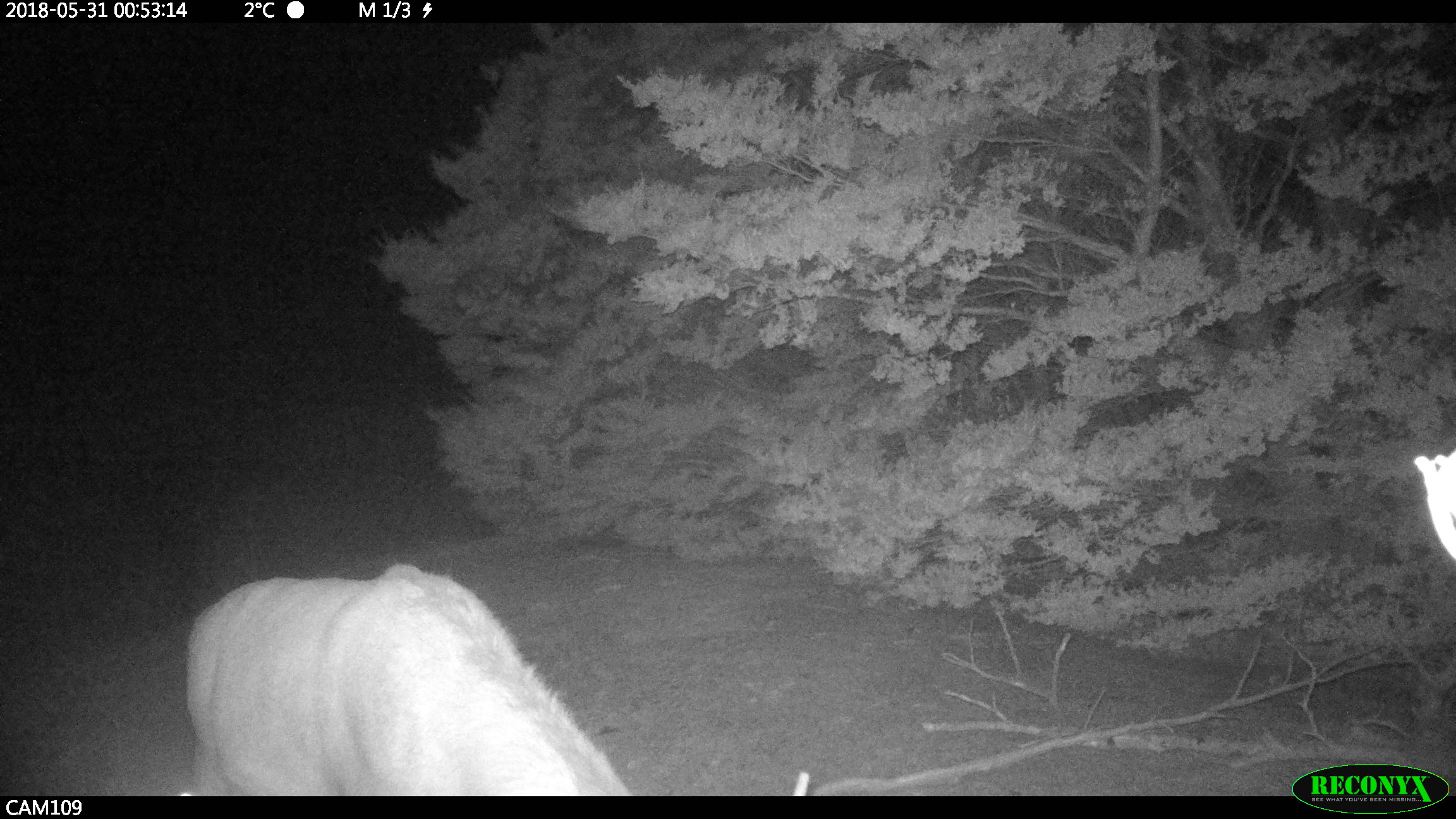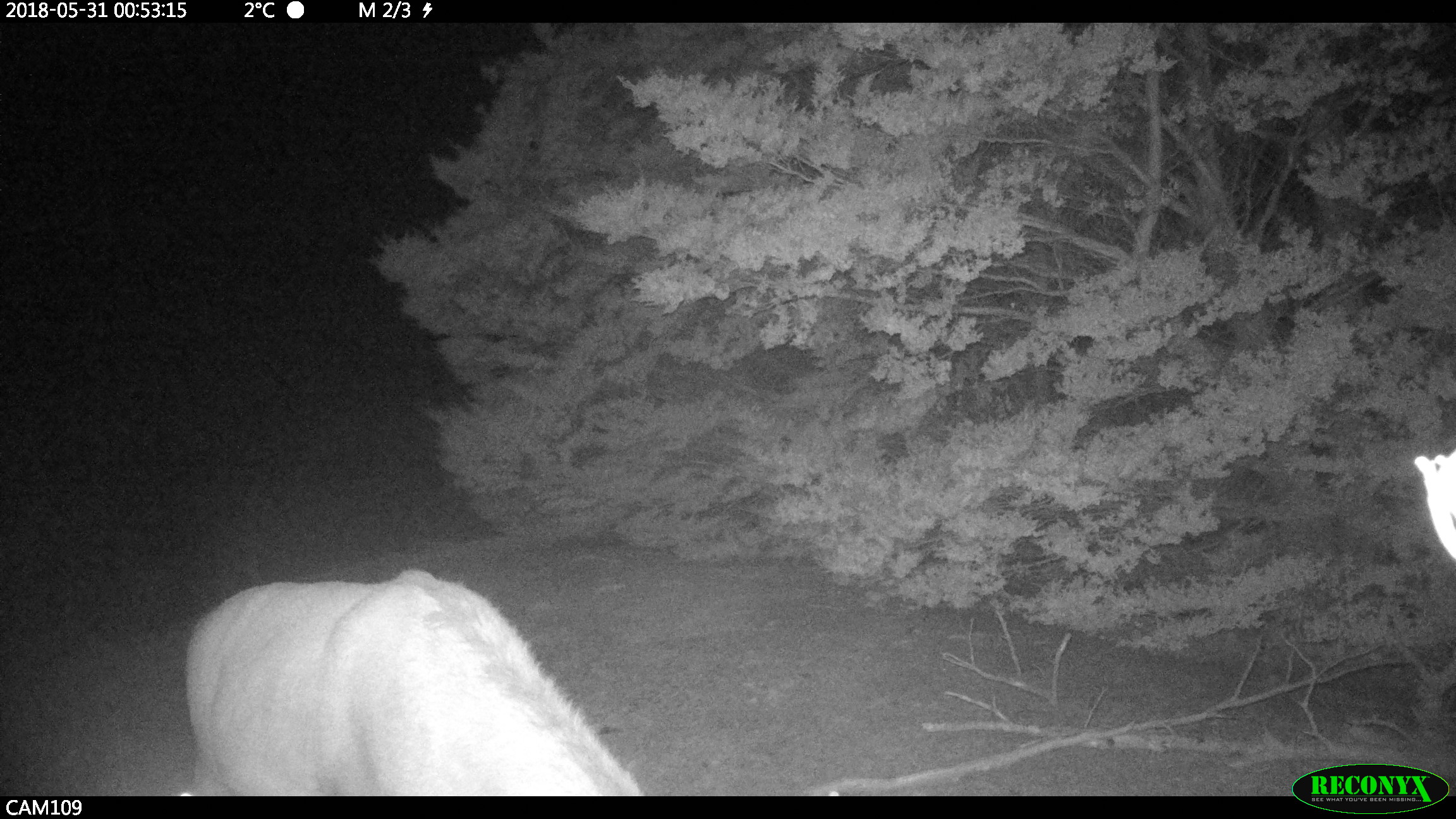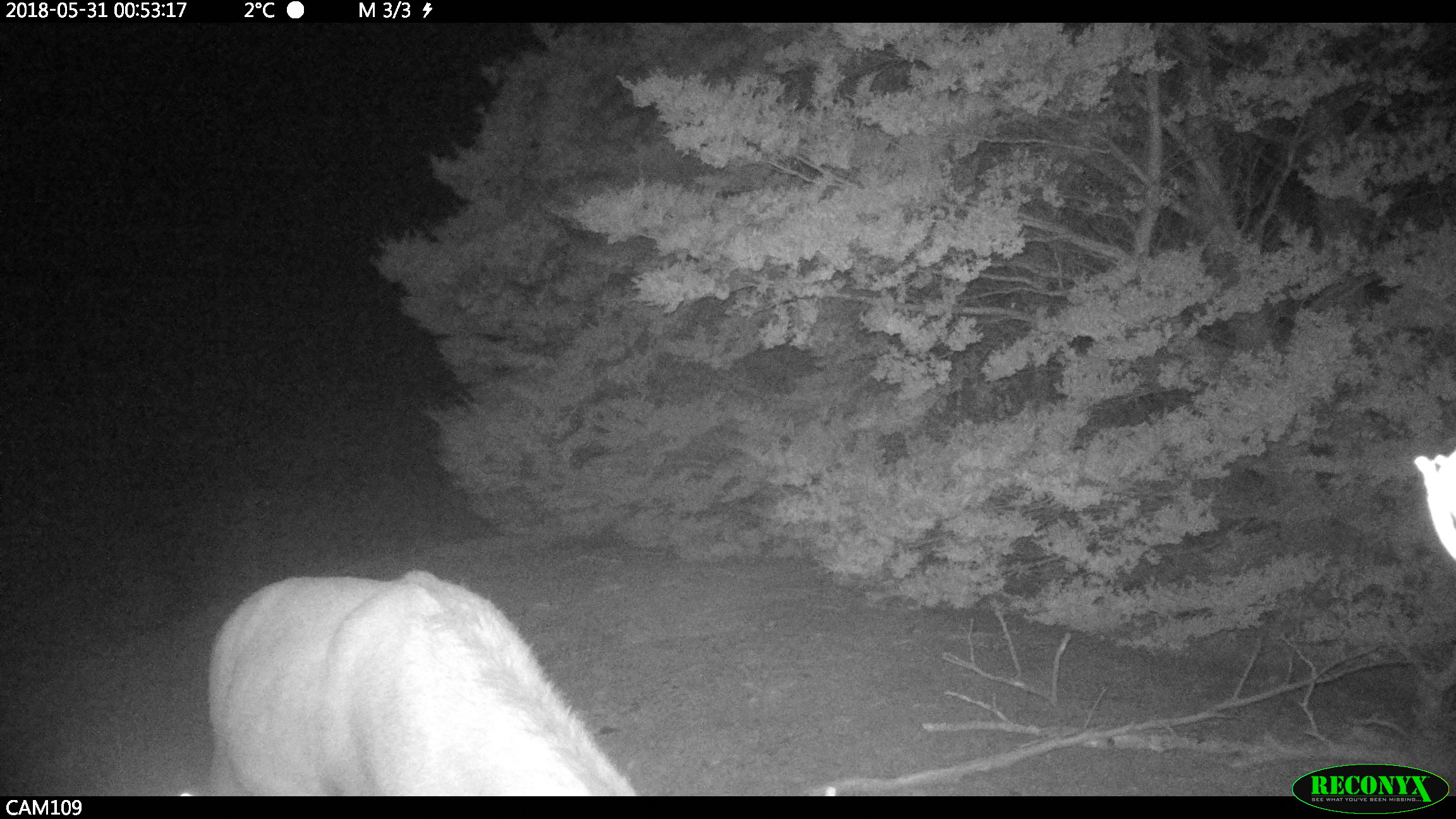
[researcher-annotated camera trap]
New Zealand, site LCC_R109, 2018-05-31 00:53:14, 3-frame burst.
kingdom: Animalia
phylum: Chordata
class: Mammalia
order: Artiodactyla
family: Cervidae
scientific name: Cervidae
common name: deer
Deer (Cervidae).